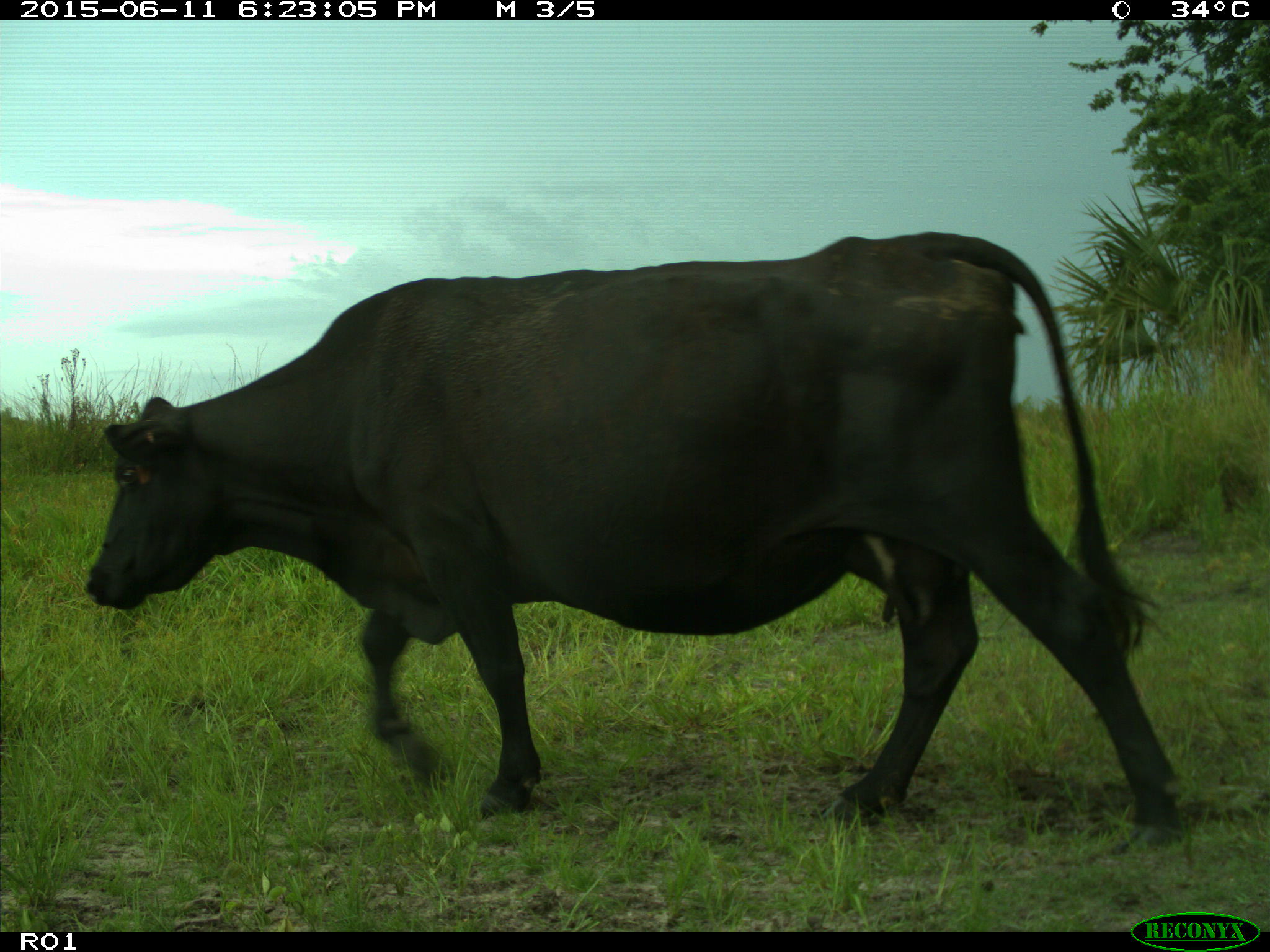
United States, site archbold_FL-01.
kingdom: Animalia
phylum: Chordata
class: Mammalia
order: Artiodactyla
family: Bovidae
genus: Bos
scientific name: Bos taurus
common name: domestic cow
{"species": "Bos taurus (domestic cow)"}